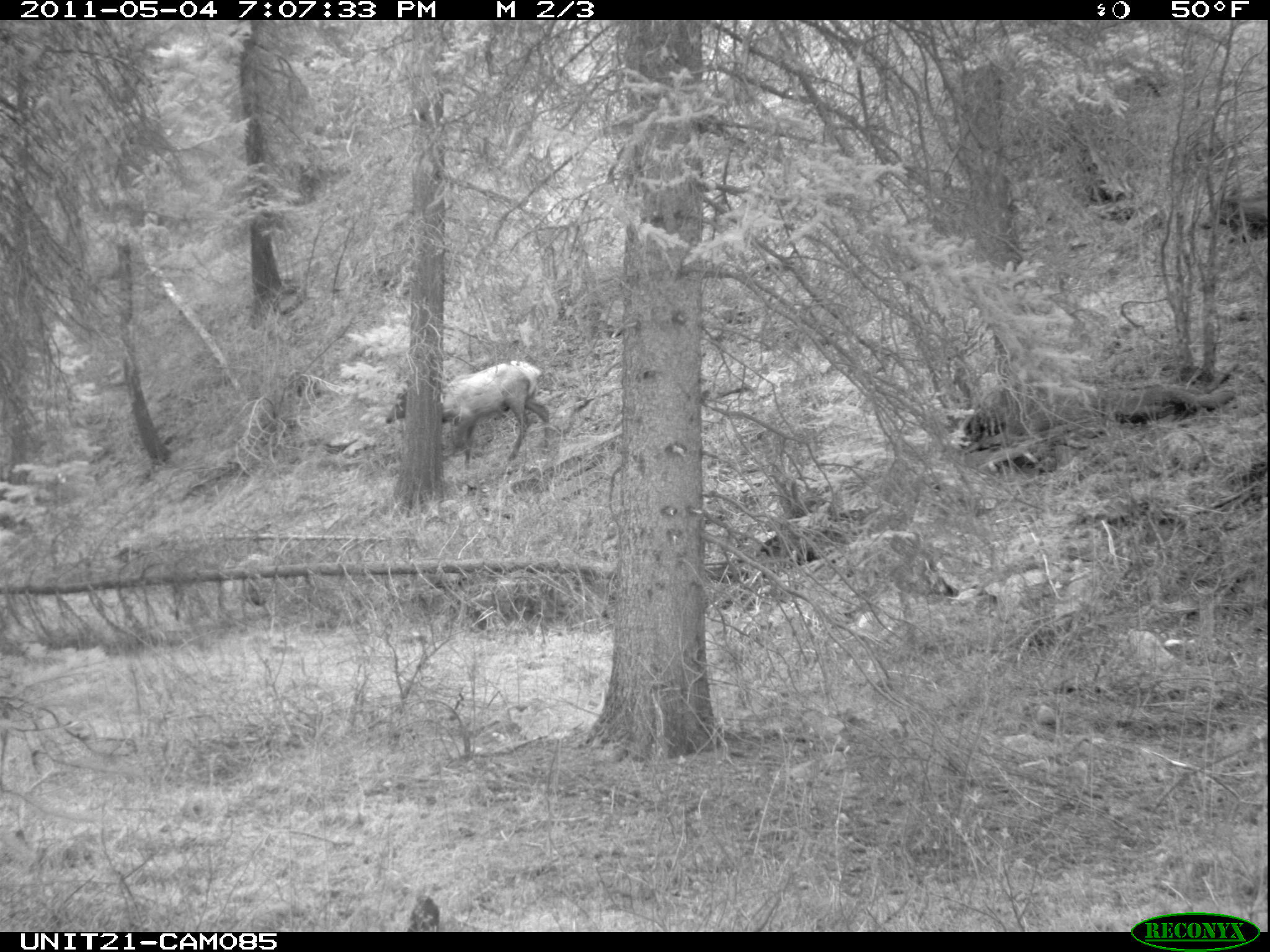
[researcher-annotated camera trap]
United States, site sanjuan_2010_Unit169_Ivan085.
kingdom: Animalia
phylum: Chordata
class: Mammalia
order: Artiodactyla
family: Cervidae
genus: Cervus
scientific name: Cervus elaphus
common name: red deer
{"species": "Cervus elaphus (red deer)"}